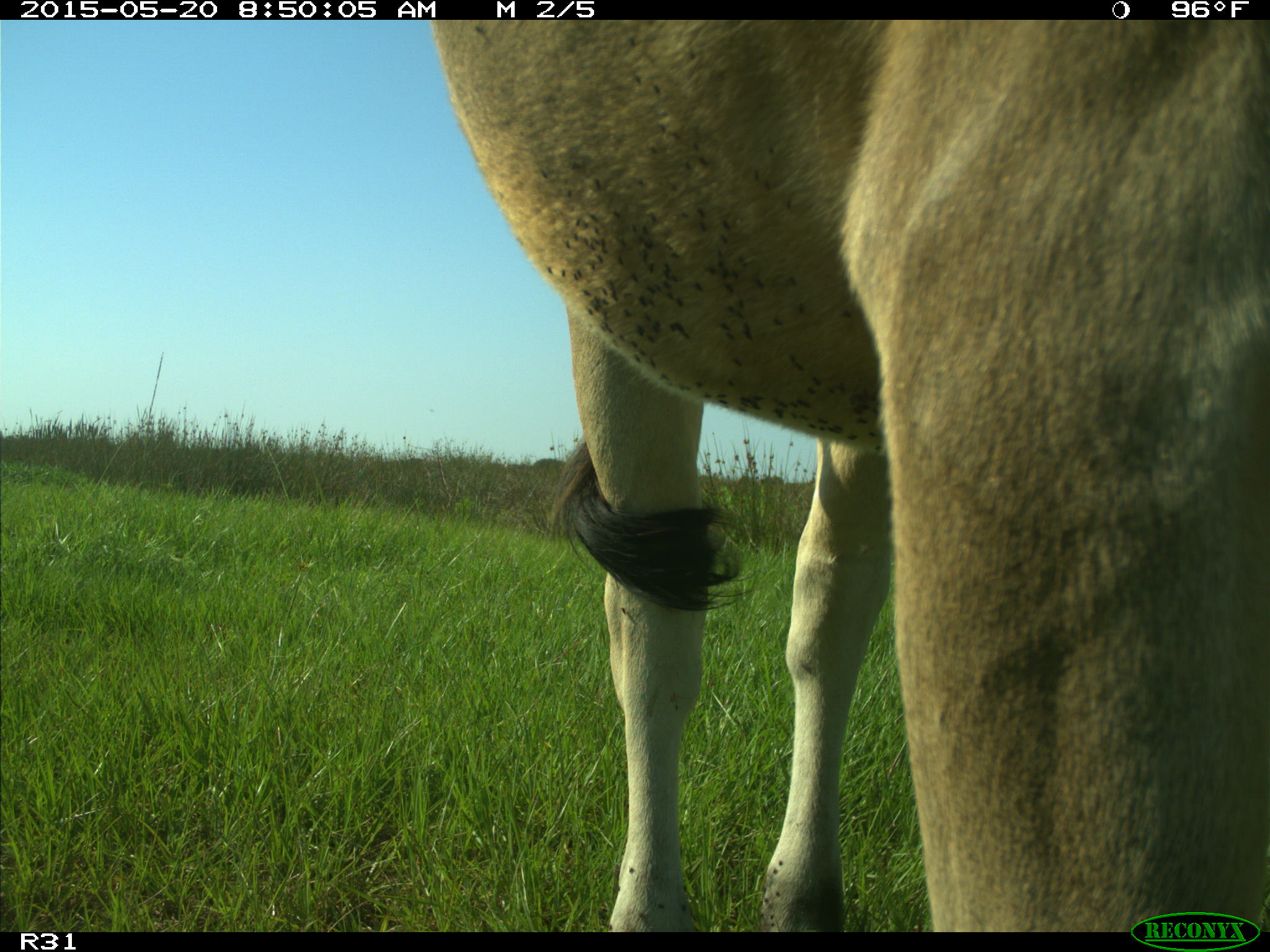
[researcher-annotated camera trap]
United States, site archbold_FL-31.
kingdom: Animalia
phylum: Chordata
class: Mammalia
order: Artiodactyla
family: Bovidae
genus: Bos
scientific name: Bos taurus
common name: domestic cow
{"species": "Bos taurus (domestic cow)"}